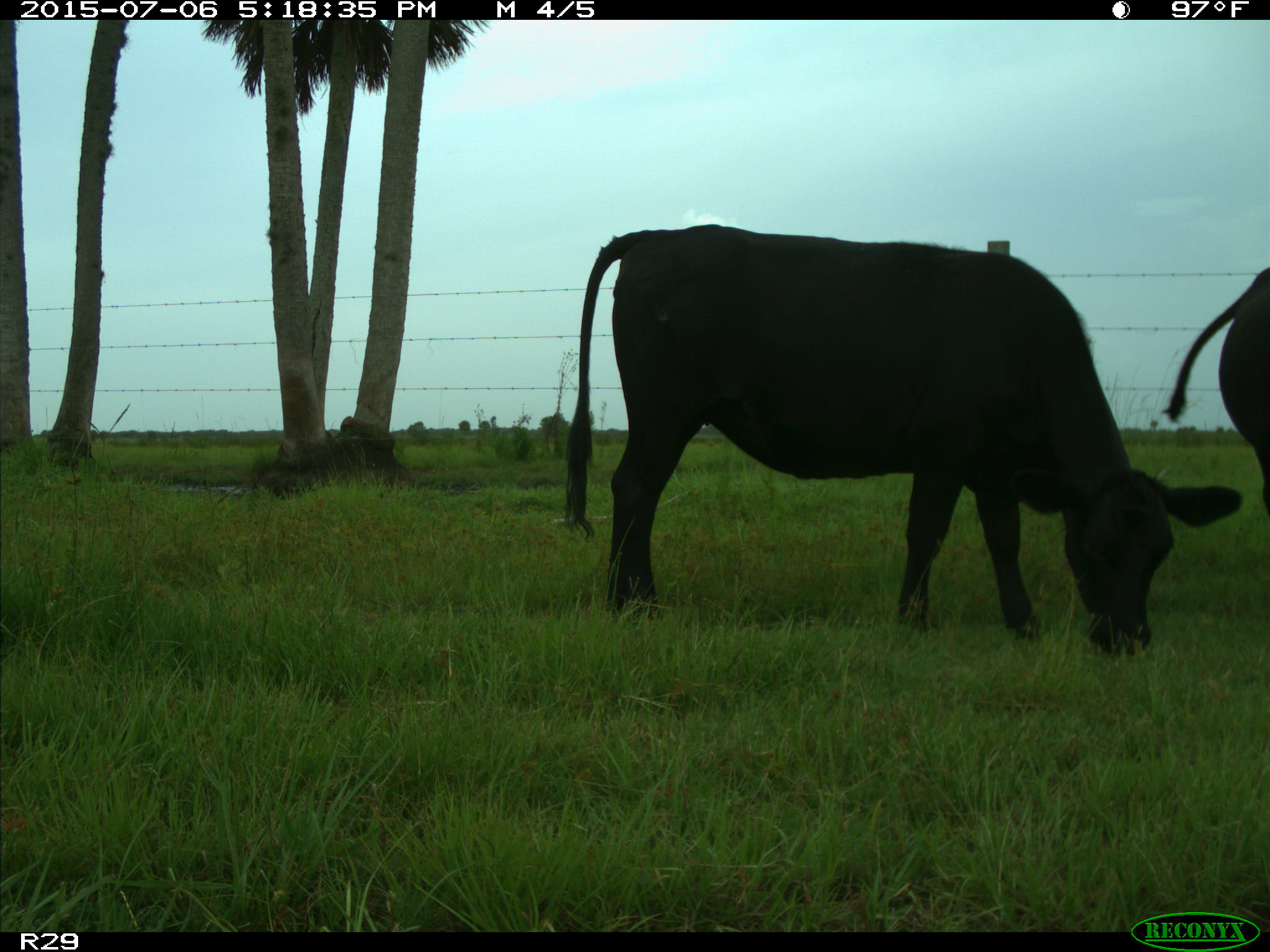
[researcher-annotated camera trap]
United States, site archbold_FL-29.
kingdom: Animalia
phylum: Chordata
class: Mammalia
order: Artiodactyla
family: Bovidae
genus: Bos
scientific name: Bos taurus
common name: domestic cow